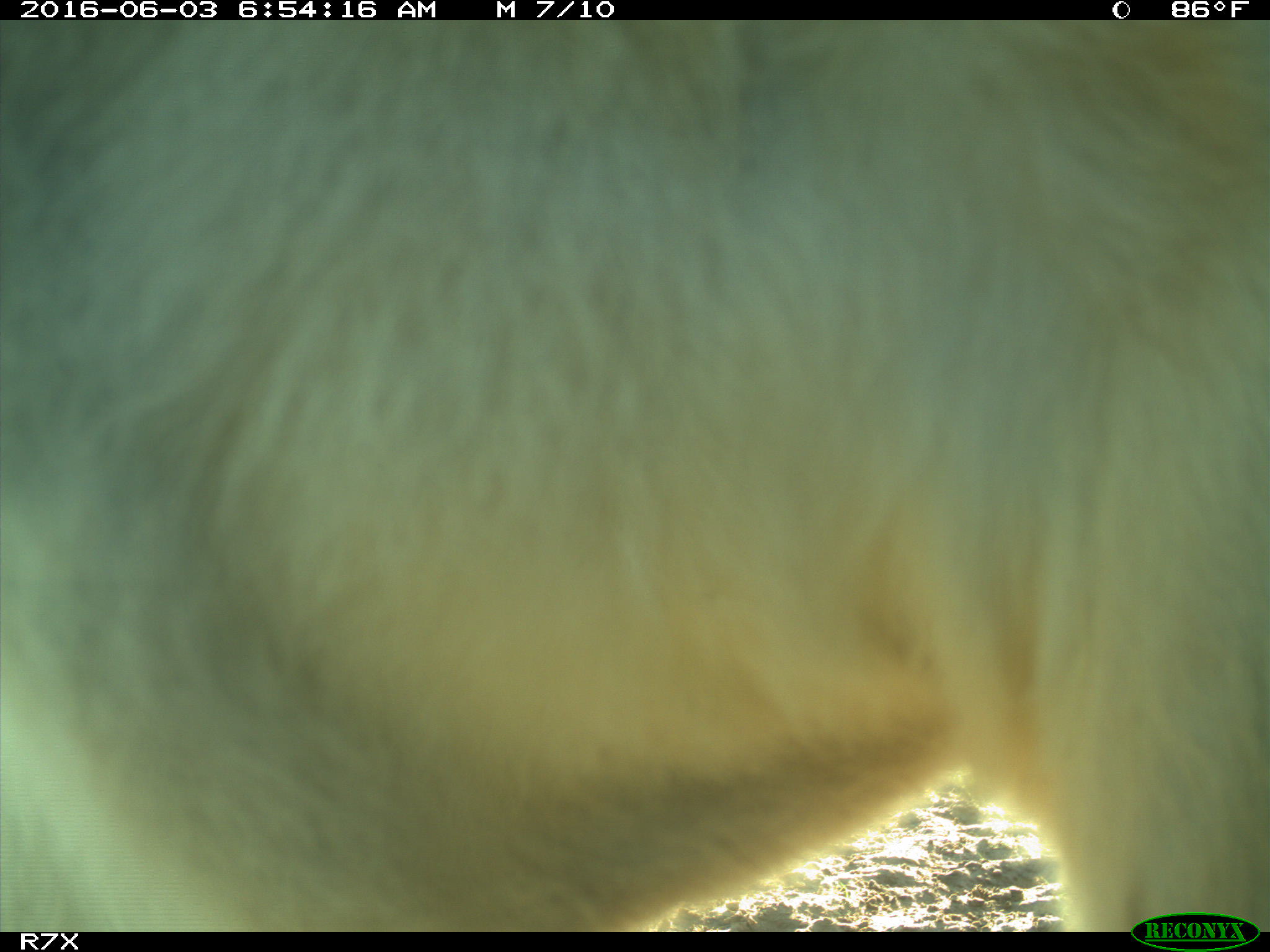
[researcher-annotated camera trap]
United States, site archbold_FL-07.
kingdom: Animalia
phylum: Chordata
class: Mammalia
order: Artiodactyla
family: Bovidae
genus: Bos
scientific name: Bos taurus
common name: domestic cow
Bos taurus (domestic cow).